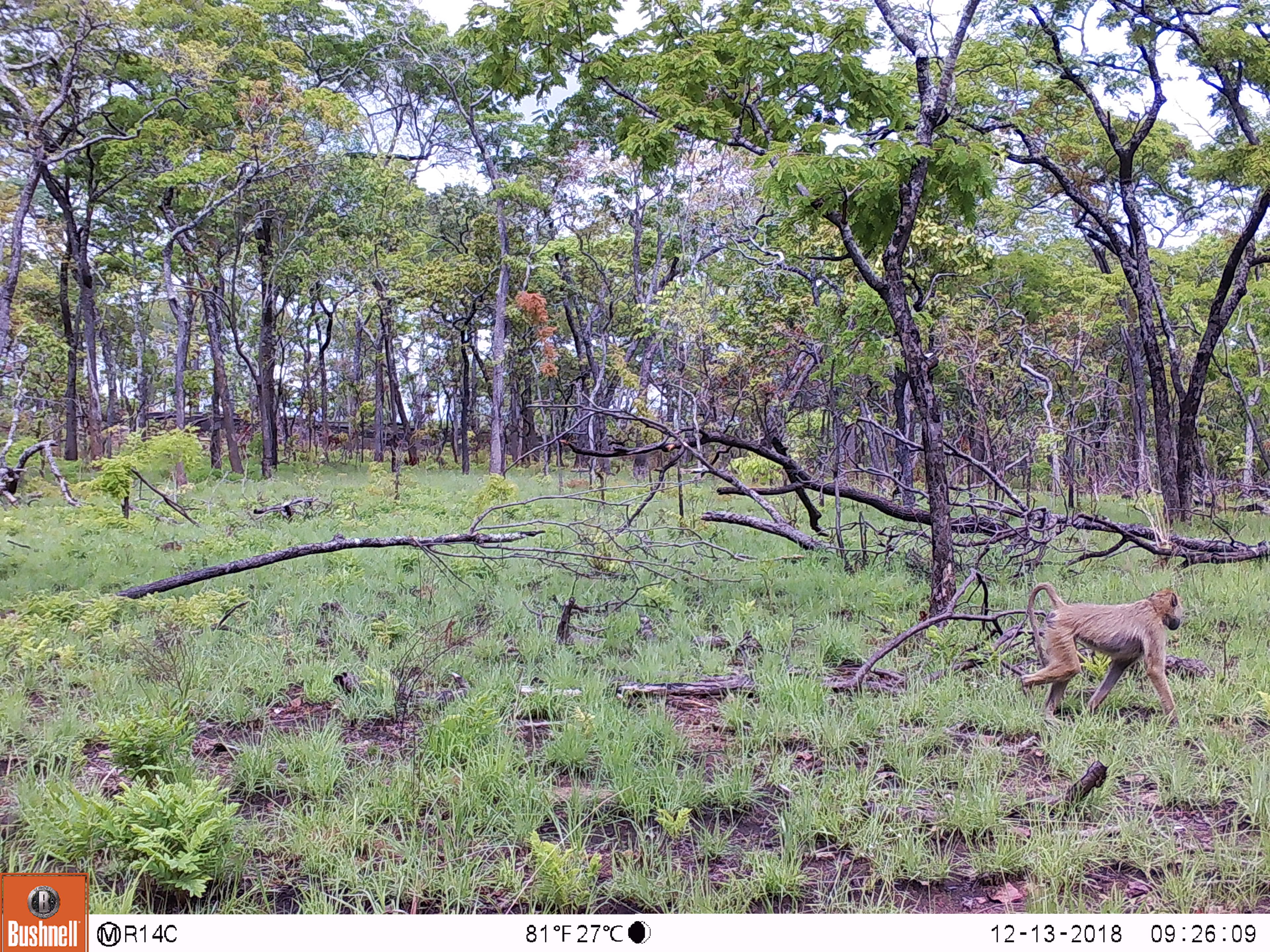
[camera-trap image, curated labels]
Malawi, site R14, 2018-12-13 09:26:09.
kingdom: Animalia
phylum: Chordata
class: Mammalia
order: Primates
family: Cercopithecidae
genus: Papio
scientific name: Papio cynocephalus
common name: yellow baboon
Yellow baboon (Papio cynocephalus), count 1.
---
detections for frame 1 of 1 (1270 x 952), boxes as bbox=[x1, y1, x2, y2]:
yellow baboon: bbox=[1012, 580, 1191, 734]